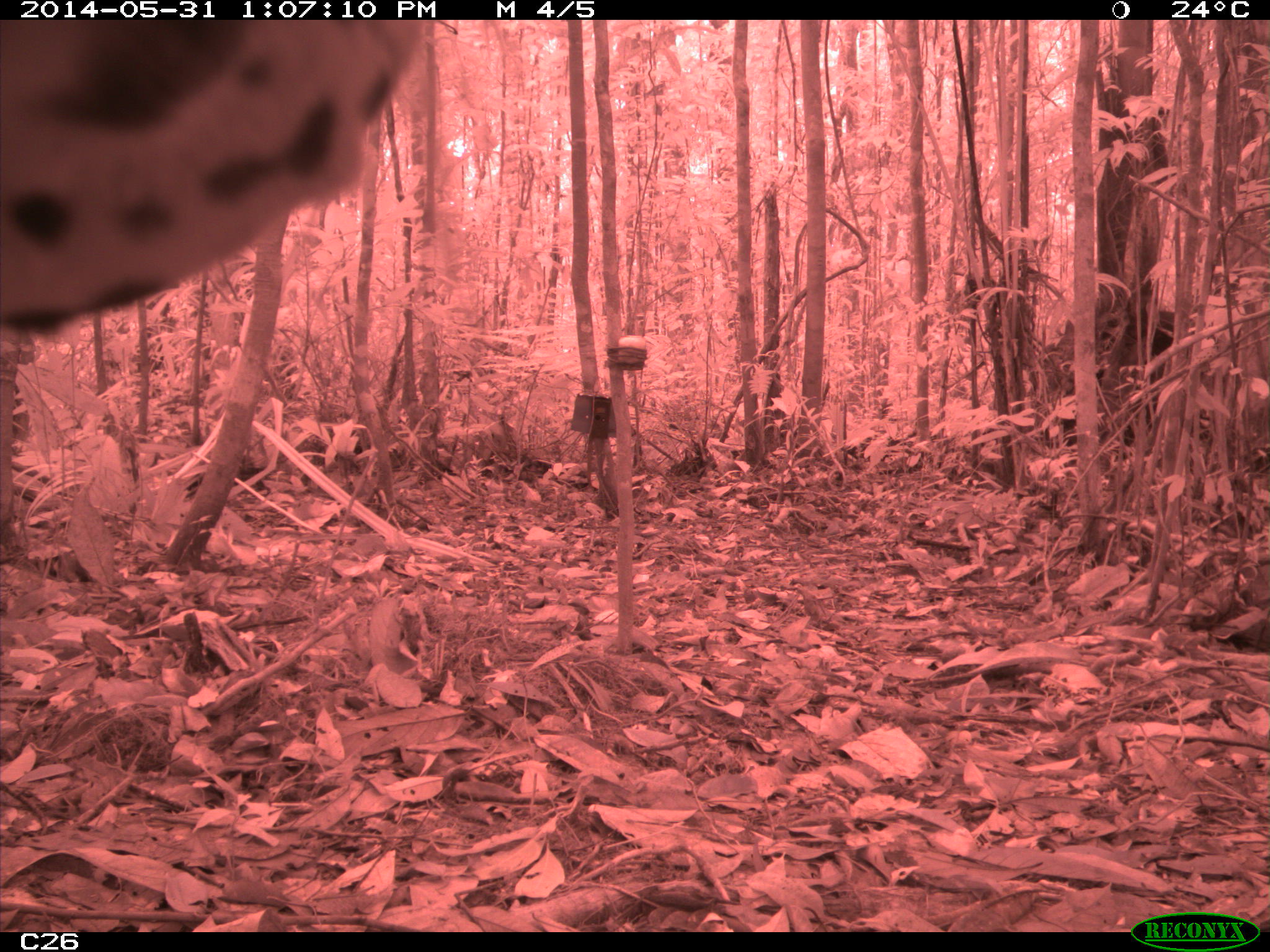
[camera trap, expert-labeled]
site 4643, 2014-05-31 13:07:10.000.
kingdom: Animalia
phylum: Chordata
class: Mammalia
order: Carnivora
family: Felidae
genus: Panthera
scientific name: Panthera onca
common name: jaguar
Panthera onca (jaguar), count 1, age adult, sex male.